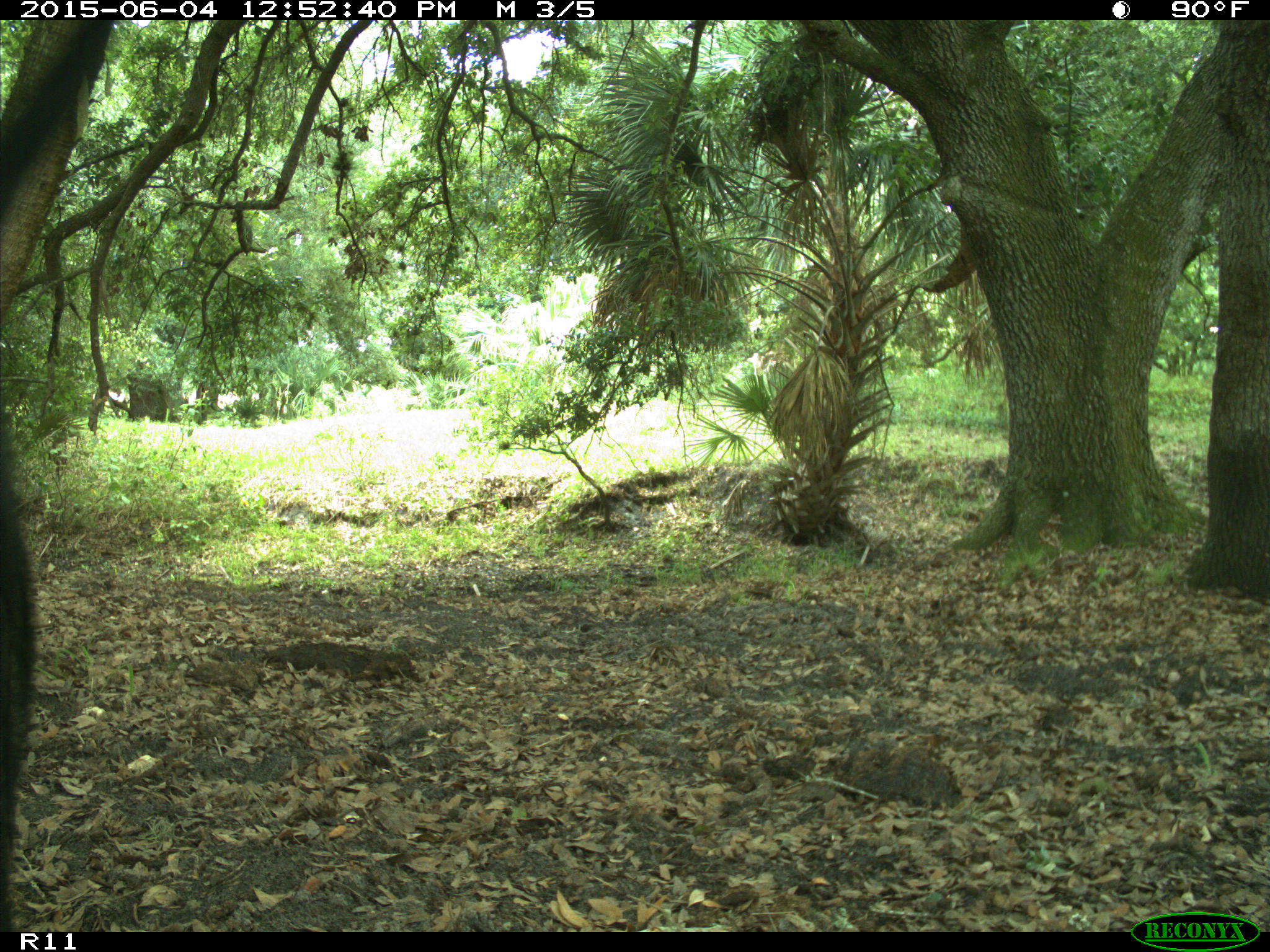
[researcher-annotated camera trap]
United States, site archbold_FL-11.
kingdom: Animalia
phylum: Chordata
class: Mammalia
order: Artiodactyla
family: Bovidae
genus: Bos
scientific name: Bos taurus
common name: domestic cow